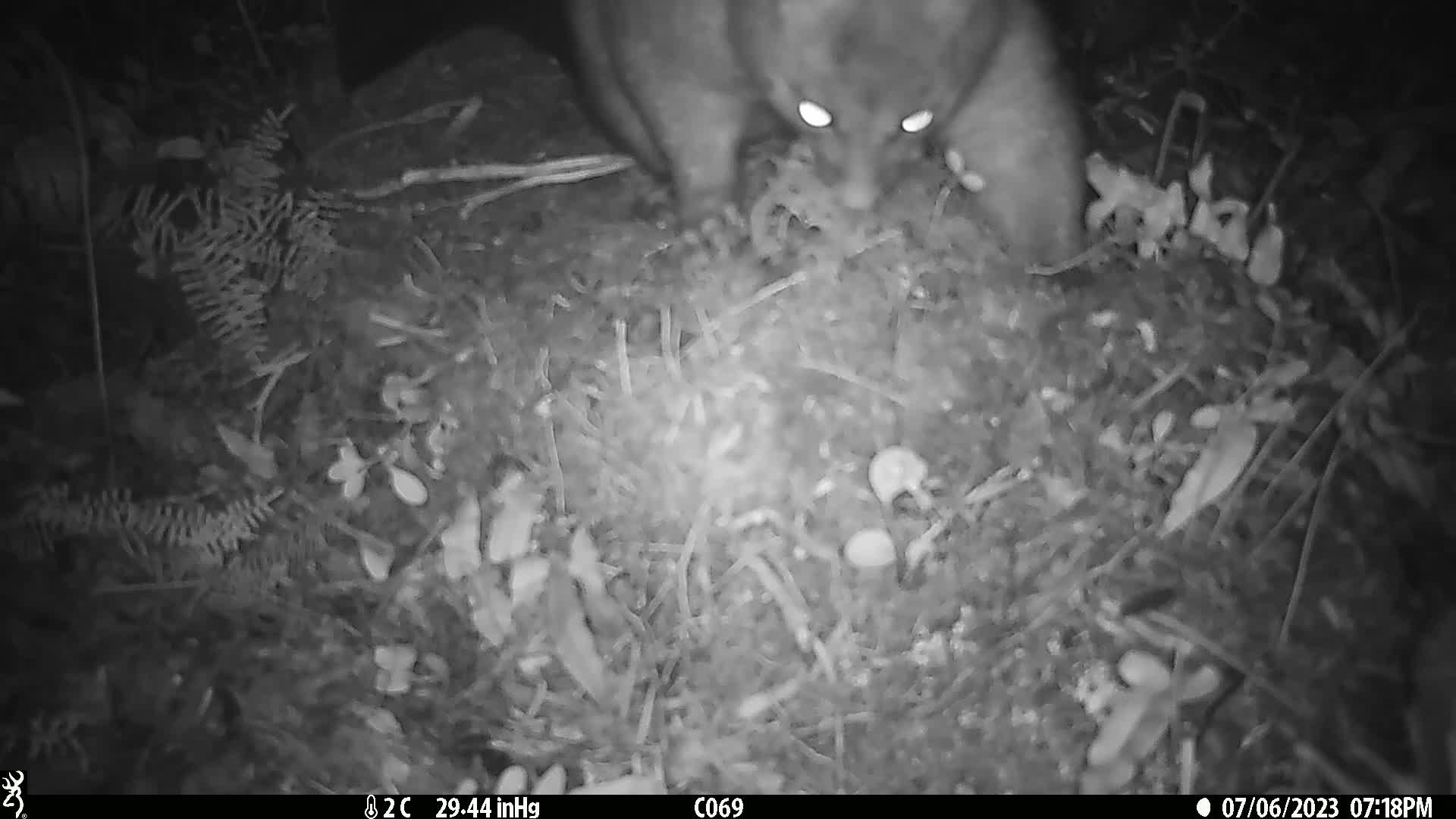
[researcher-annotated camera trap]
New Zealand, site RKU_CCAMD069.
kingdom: Animalia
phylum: Chordata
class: Mammalia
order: Diprotodontia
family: Phalangeridae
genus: Trichosurus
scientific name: Trichosurus vulpecula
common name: common brushtail possum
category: possum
Possum (common brushtail possum) (Trichosurus vulpecula).